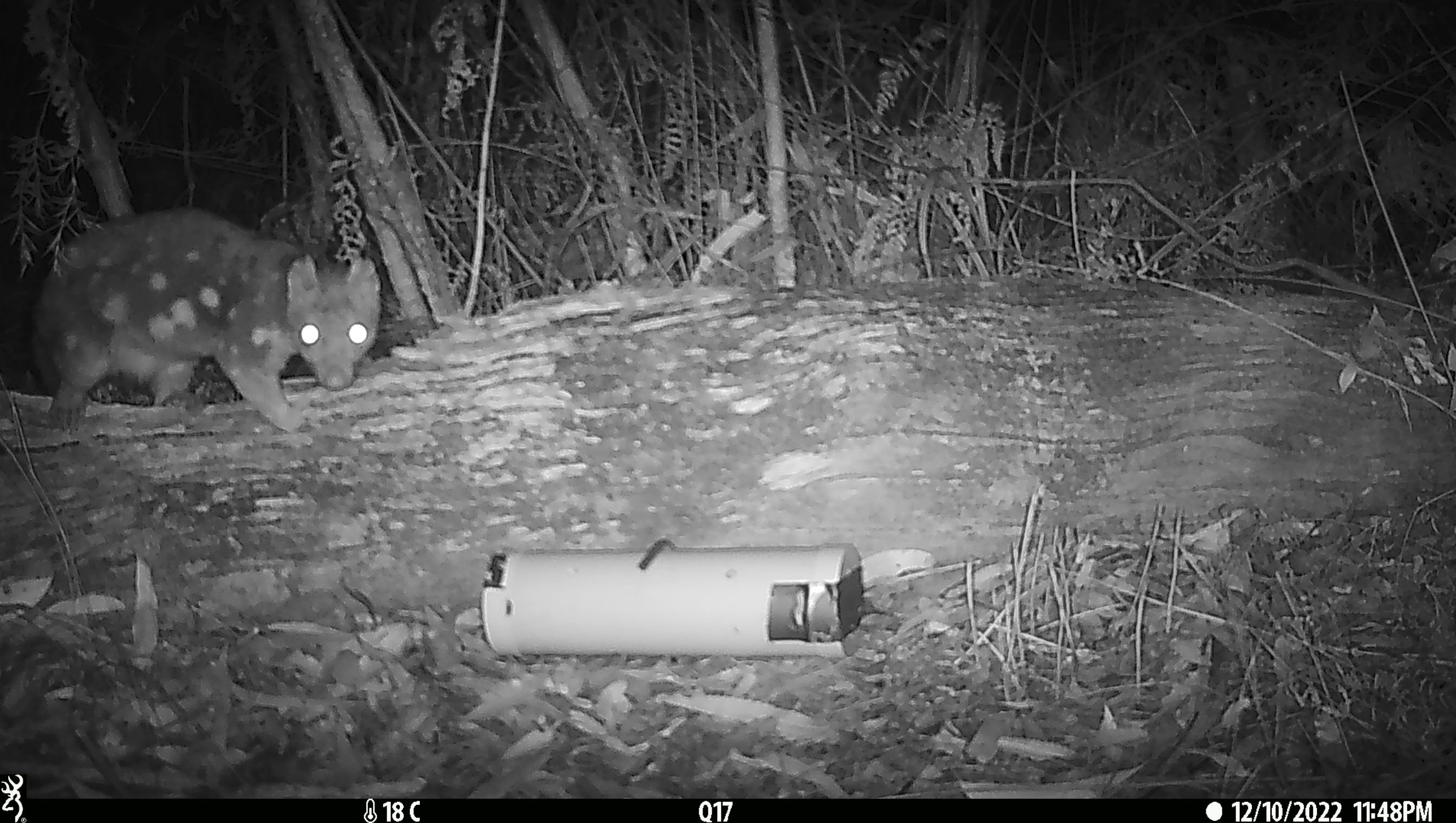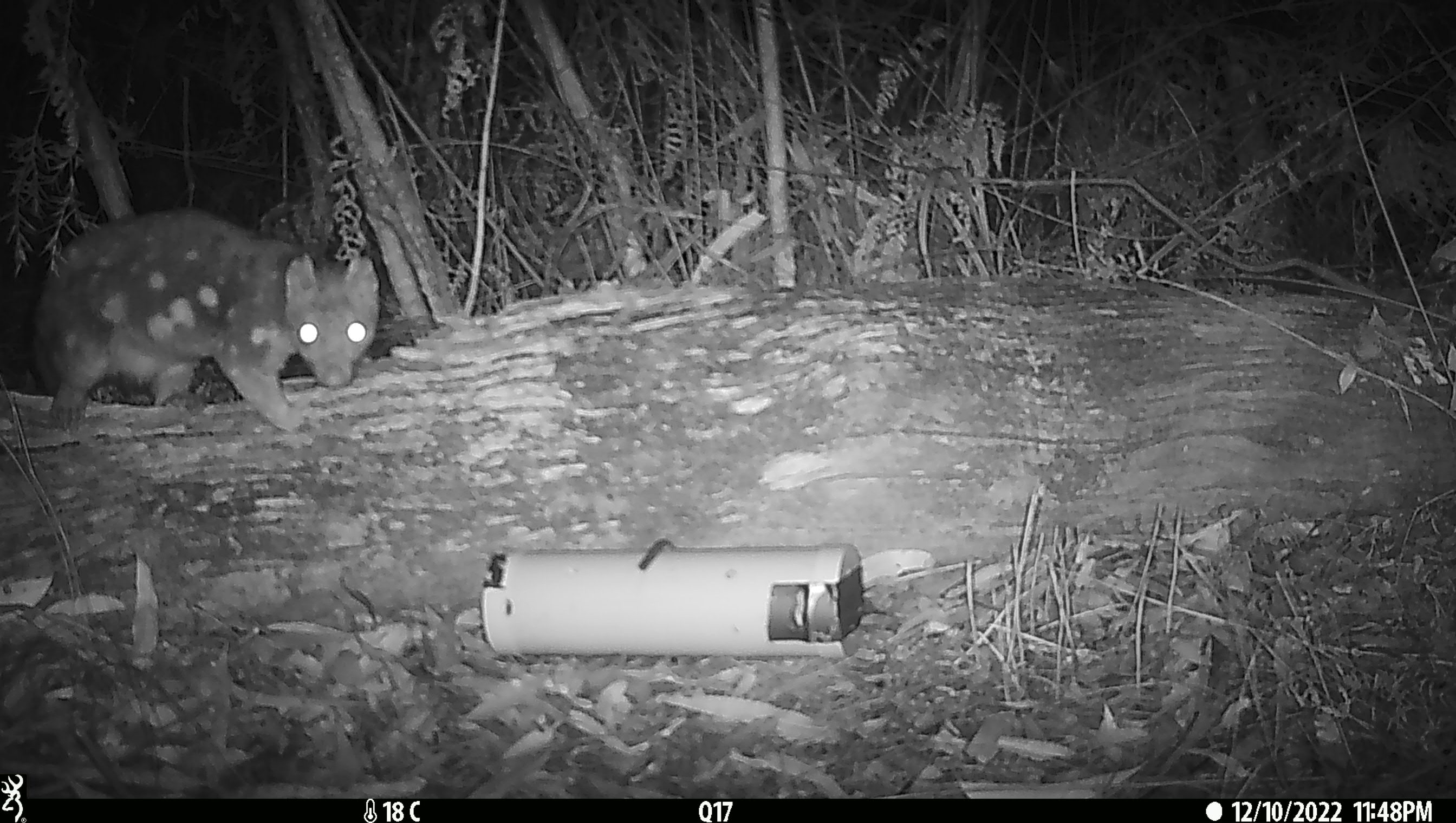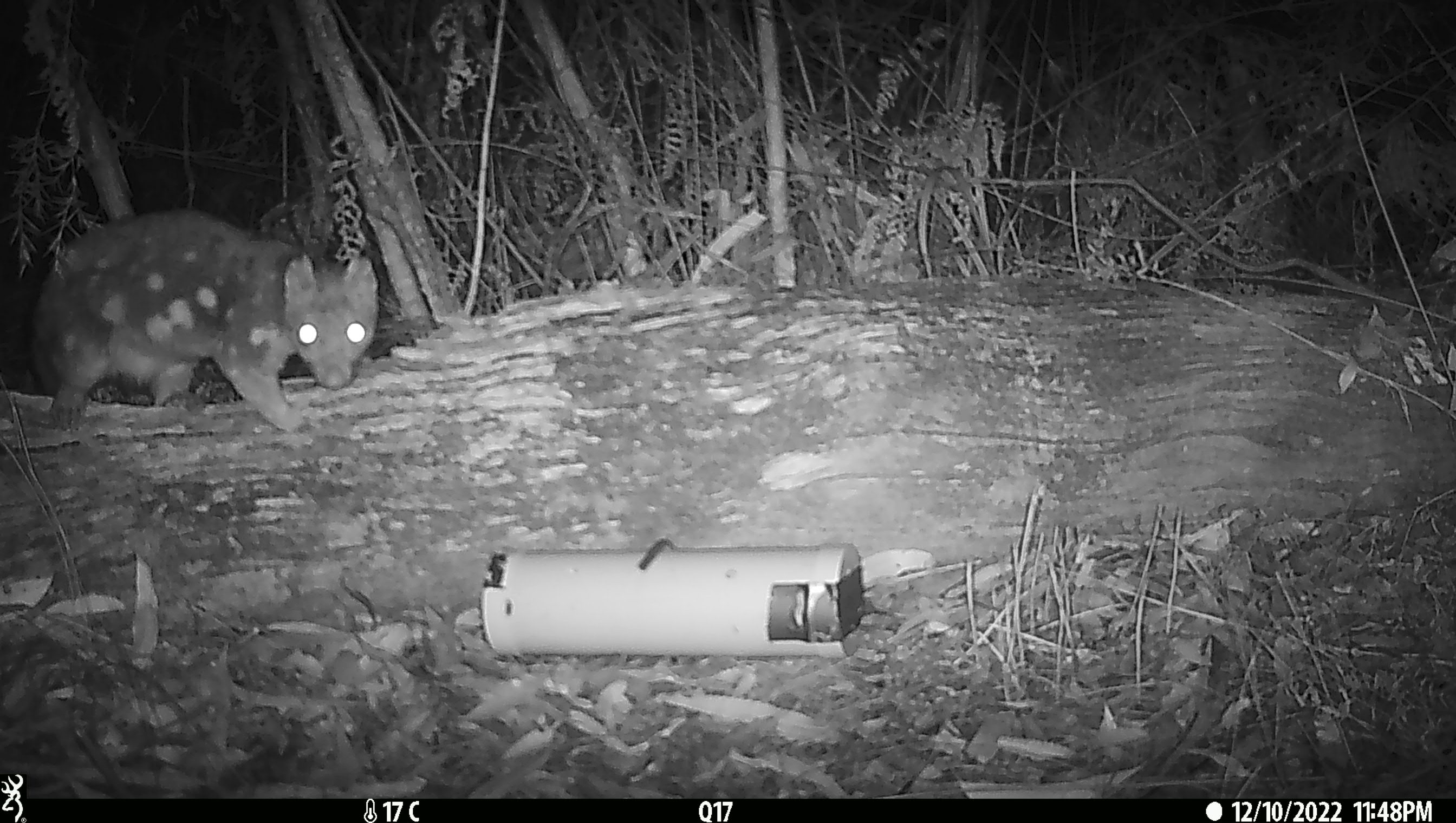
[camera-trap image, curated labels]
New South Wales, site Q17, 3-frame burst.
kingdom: Animalia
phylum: Chordata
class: Mammalia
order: Dasyuromorphia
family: Dasyuridae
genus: Dasyurus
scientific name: Dasyurus maculatus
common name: spotted-tailed quoll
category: quoll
Quoll (spotted-tailed quoll) (Dasyurus maculatus).